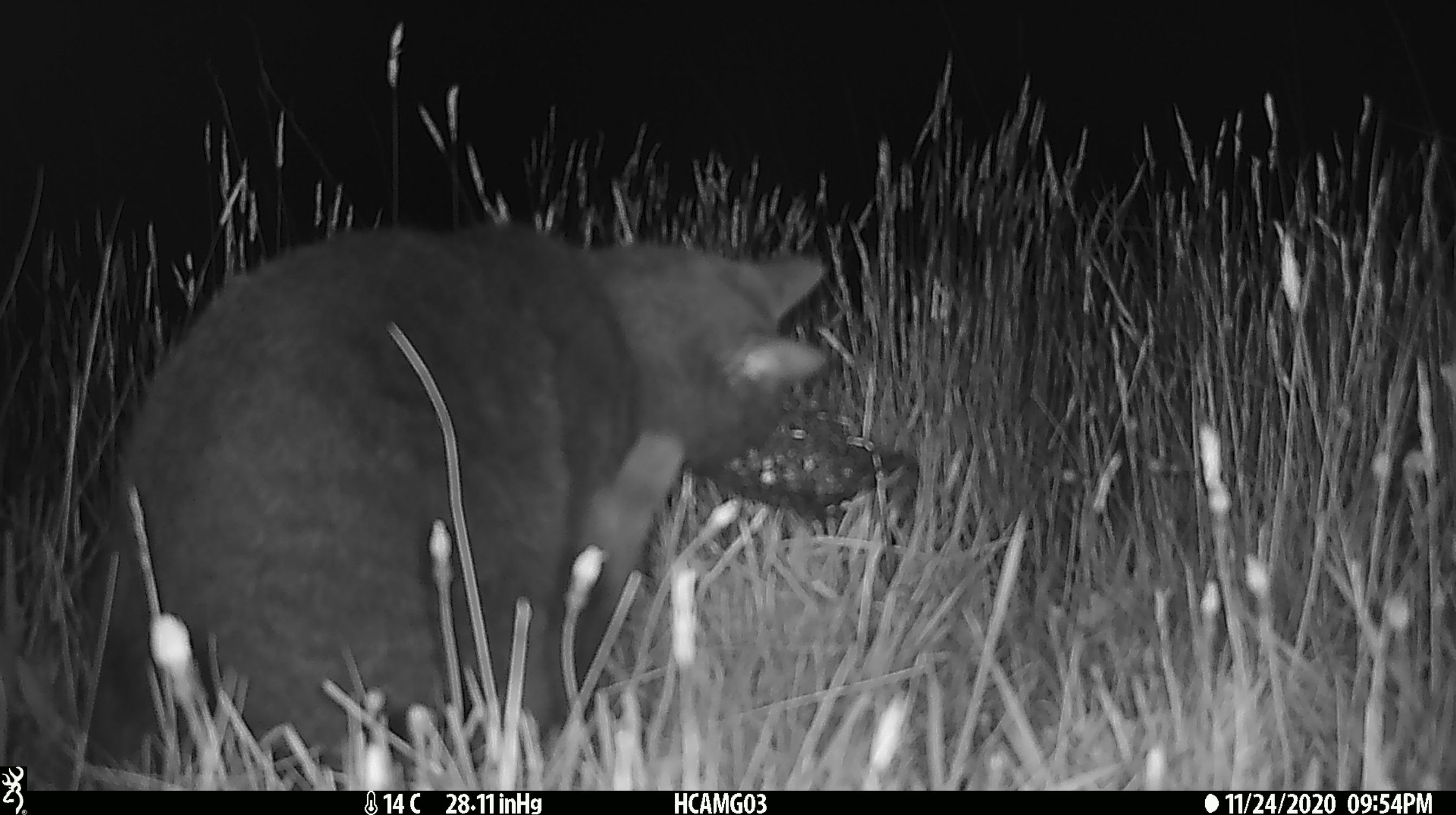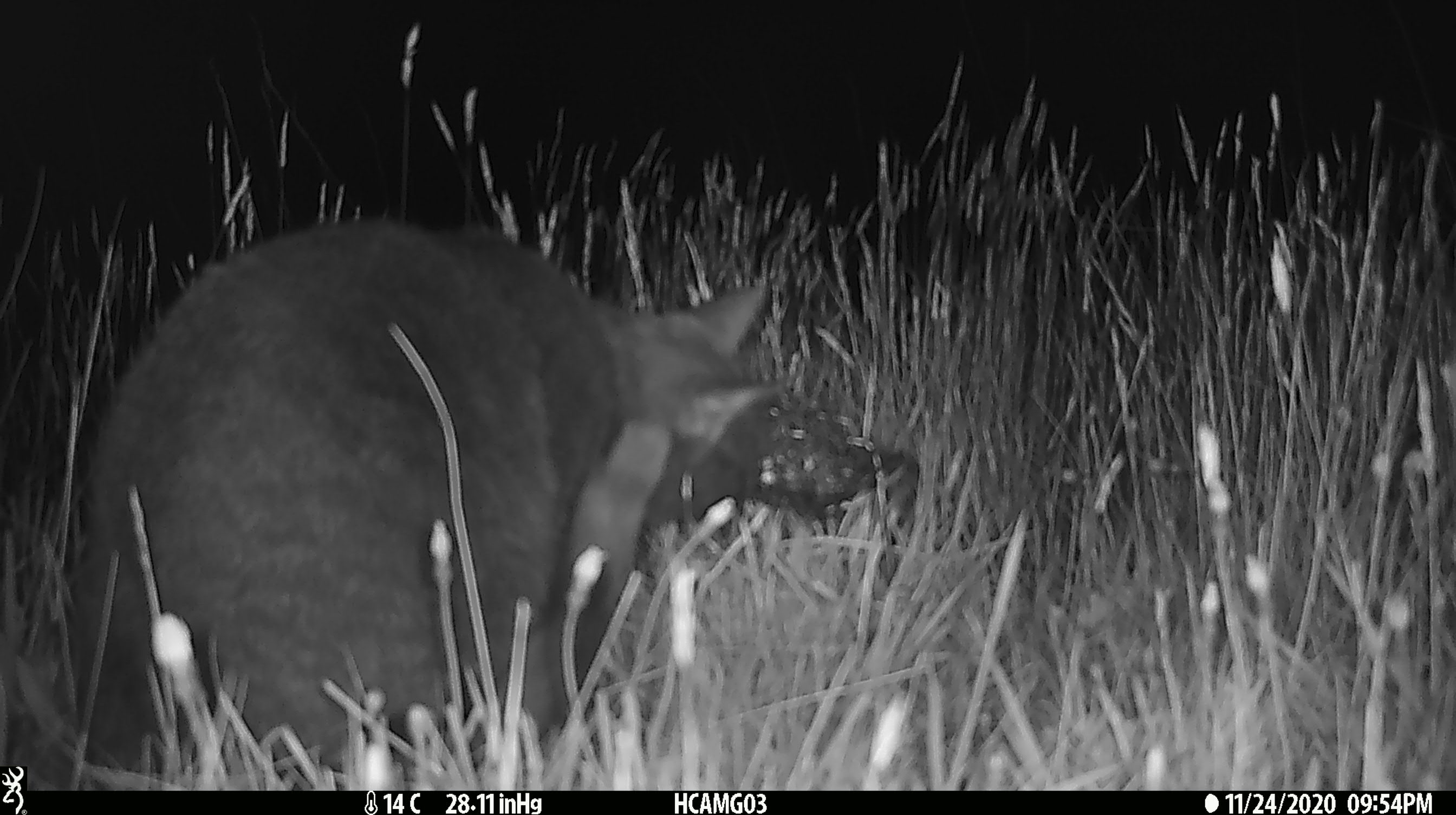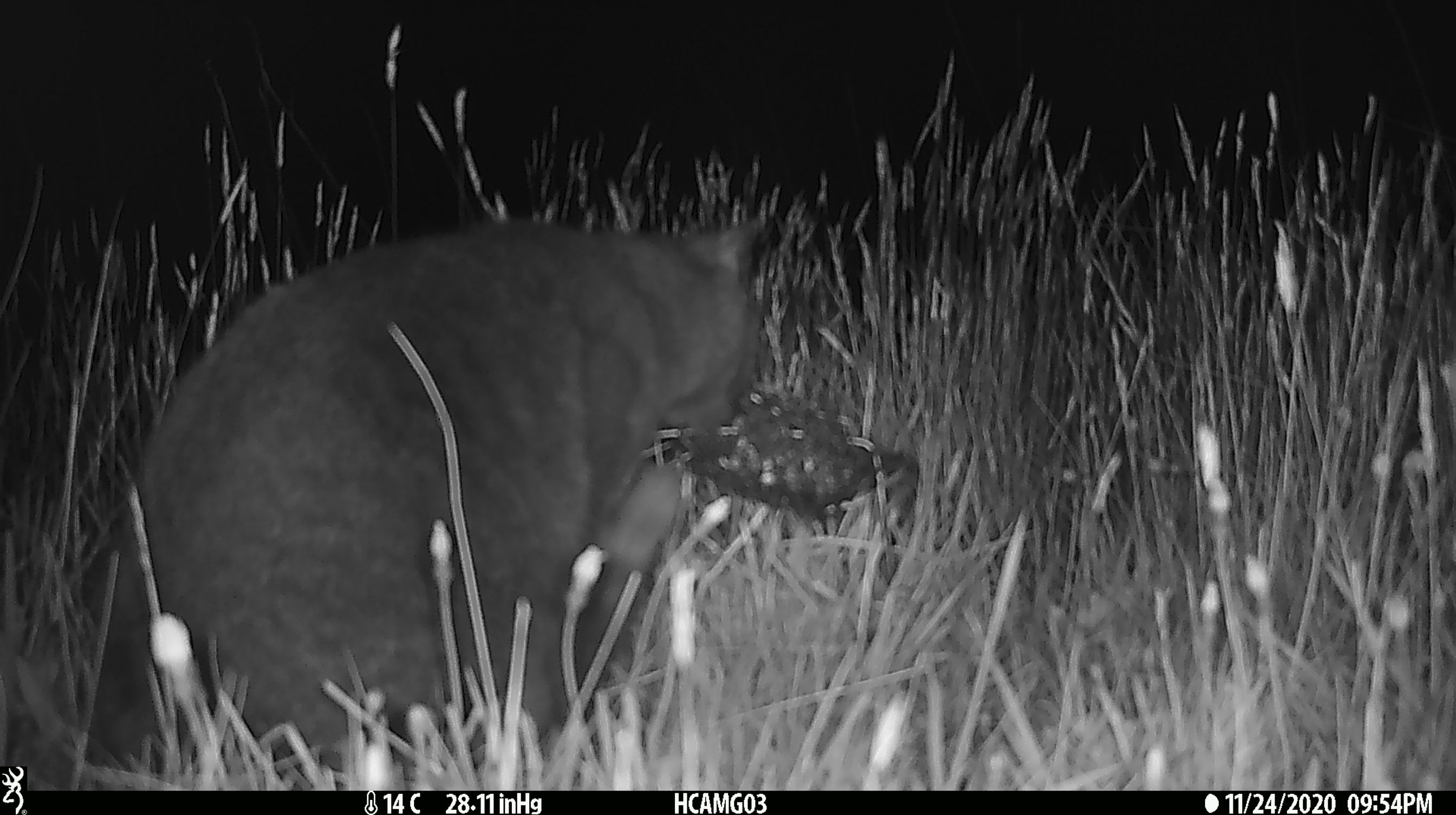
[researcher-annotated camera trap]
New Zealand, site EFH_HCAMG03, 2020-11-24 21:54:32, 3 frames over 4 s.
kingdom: Animalia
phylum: Chordata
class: Mammalia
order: Carnivora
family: Felidae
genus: Felis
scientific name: Felis catus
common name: domestic cat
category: cat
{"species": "cat (domestic cat) (Felis catus)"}